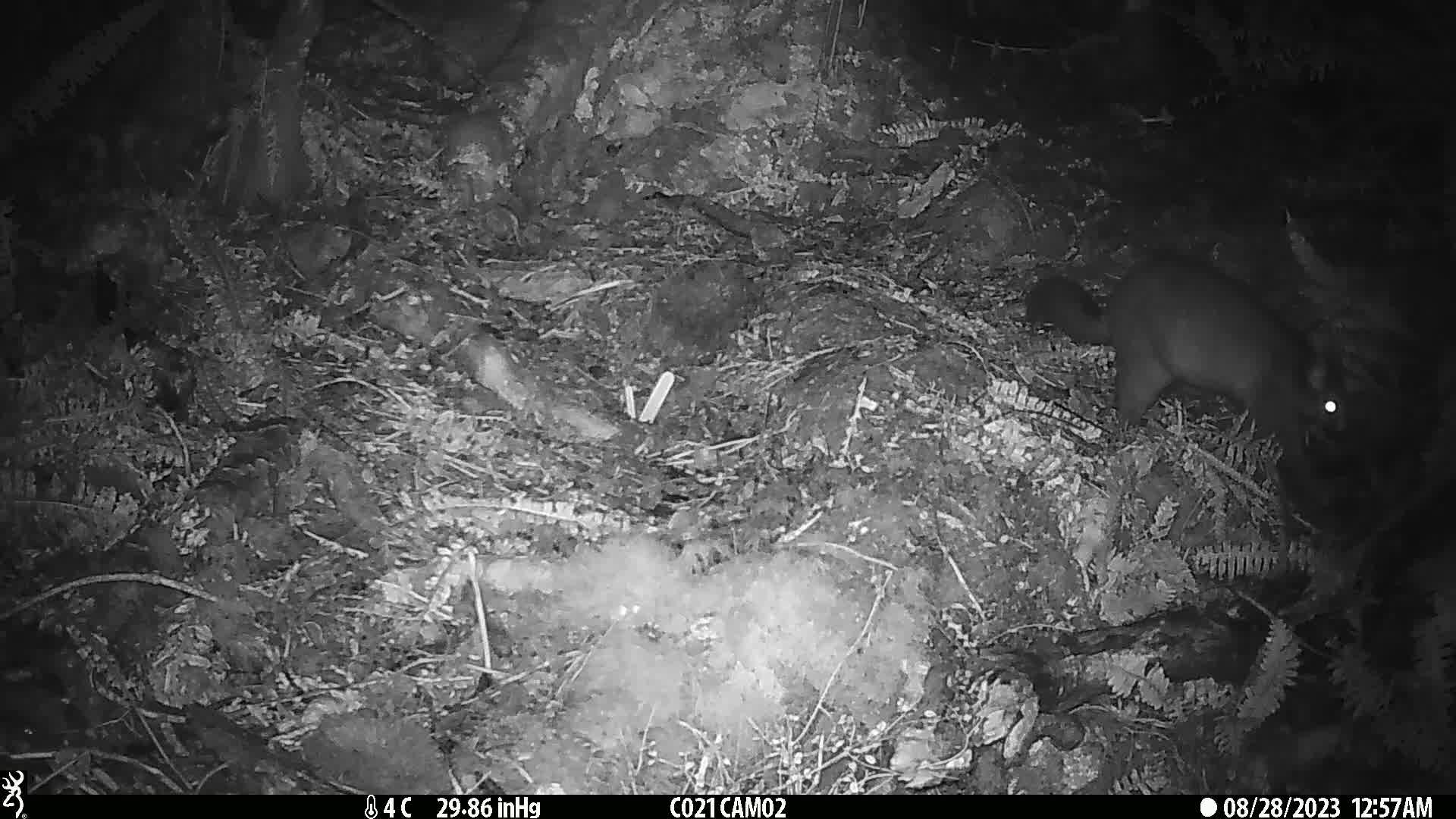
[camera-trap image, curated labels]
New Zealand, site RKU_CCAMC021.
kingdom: Animalia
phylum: Chordata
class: Mammalia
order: Diprotodontia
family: Phalangeridae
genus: Trichosurus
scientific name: Trichosurus vulpecula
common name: common brushtail possum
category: possum